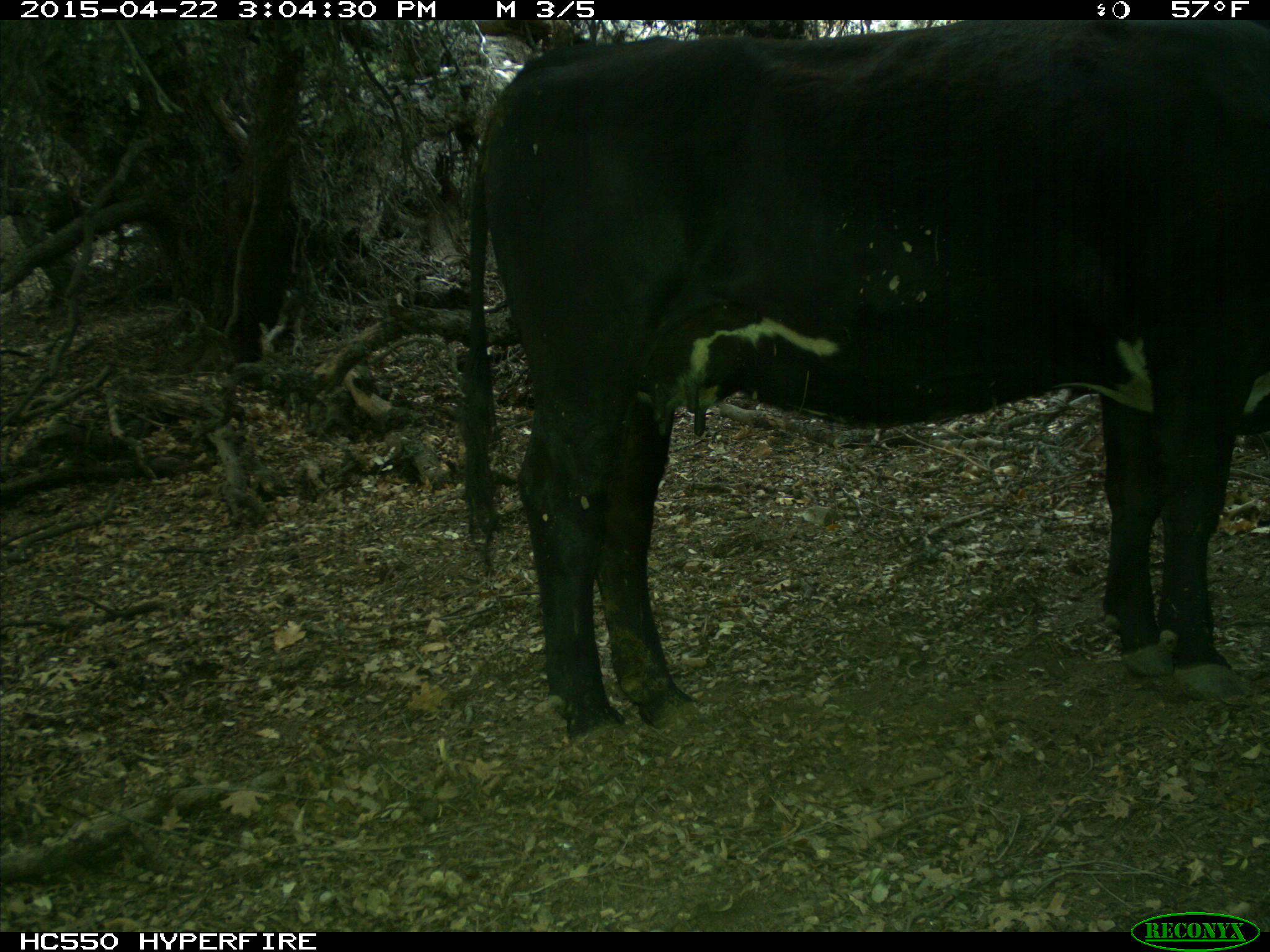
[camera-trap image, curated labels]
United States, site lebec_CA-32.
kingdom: Animalia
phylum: Chordata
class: Mammalia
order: Artiodactyla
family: Bovidae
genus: Bos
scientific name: Bos taurus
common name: domestic cow